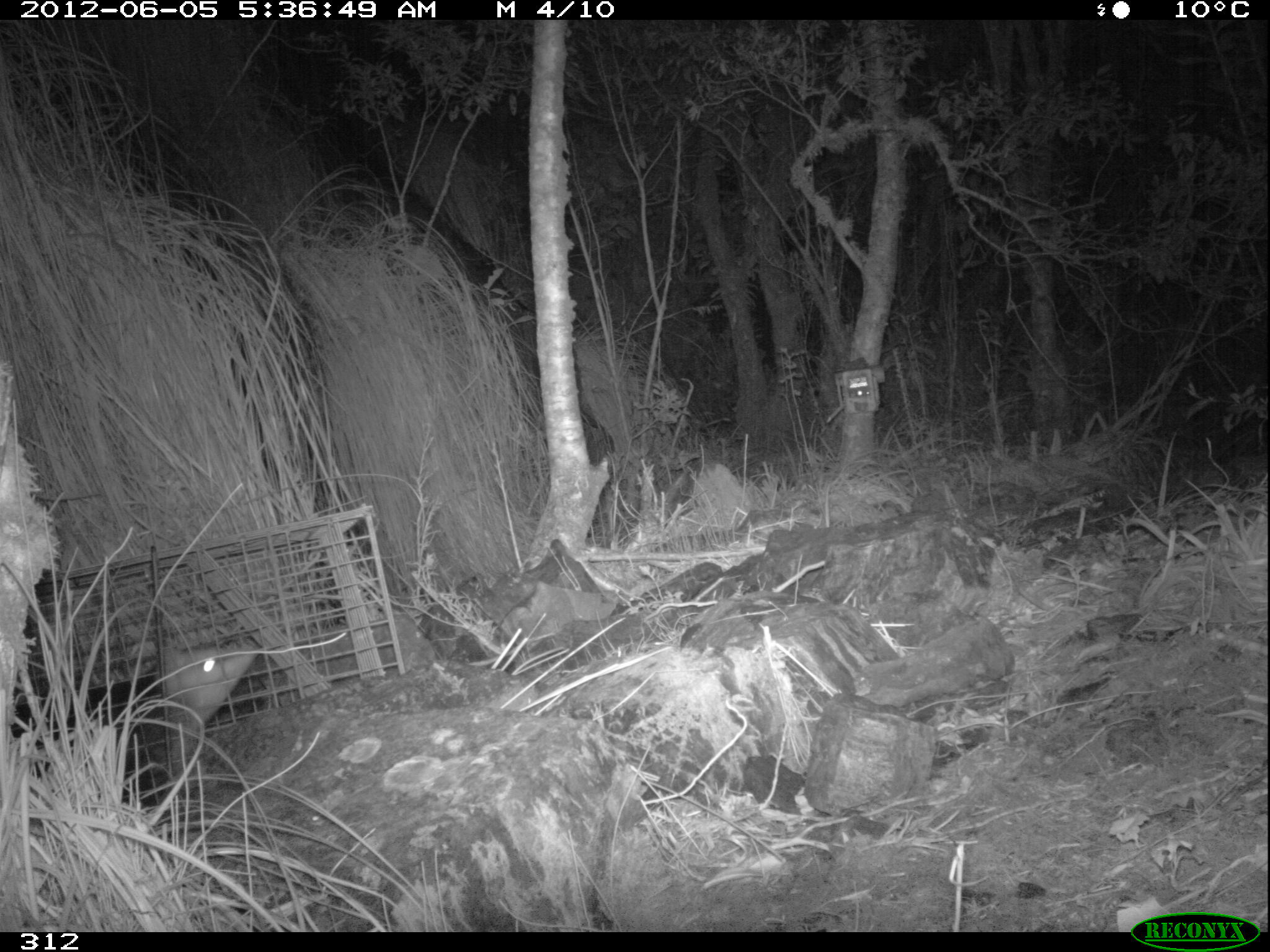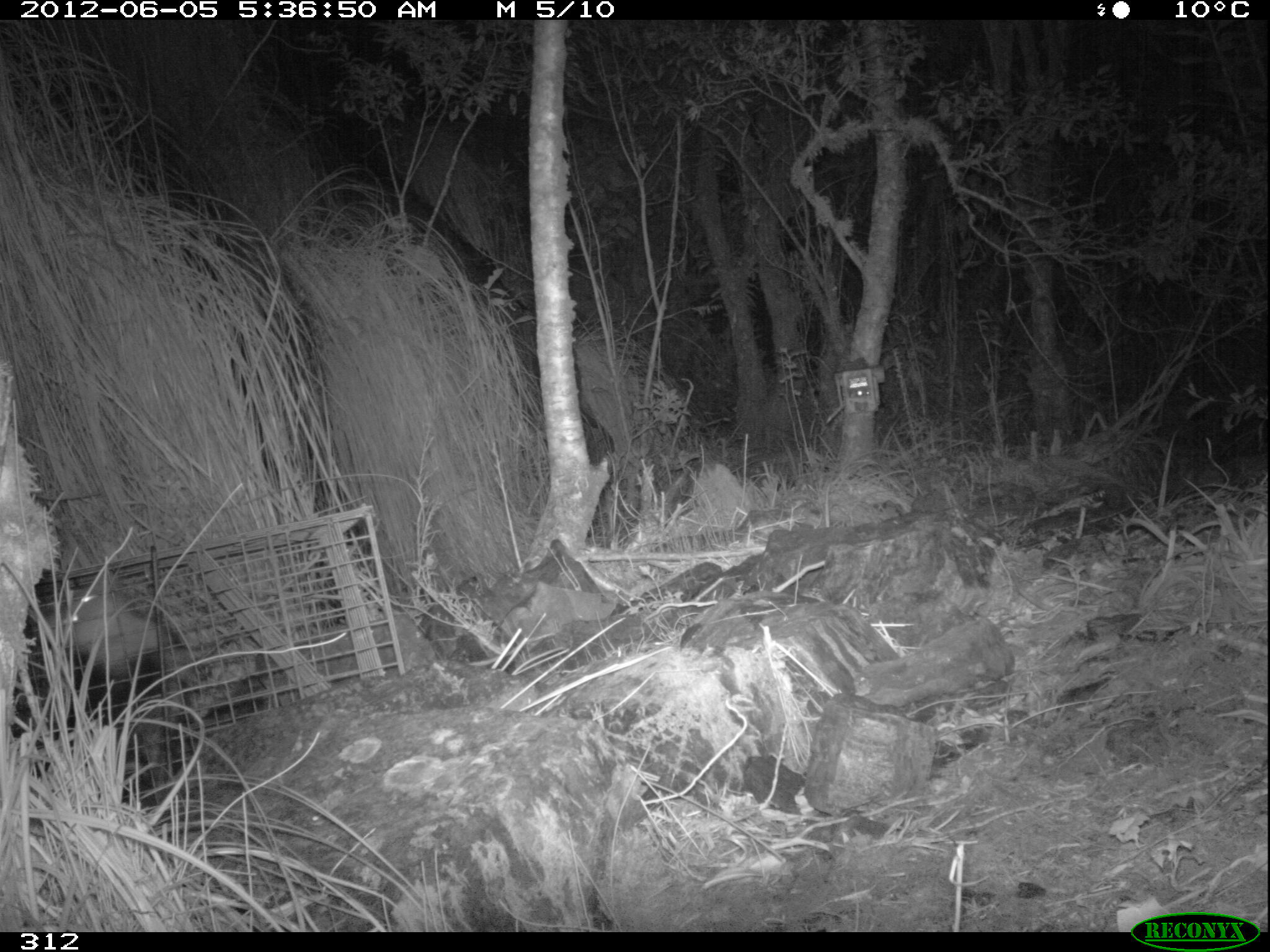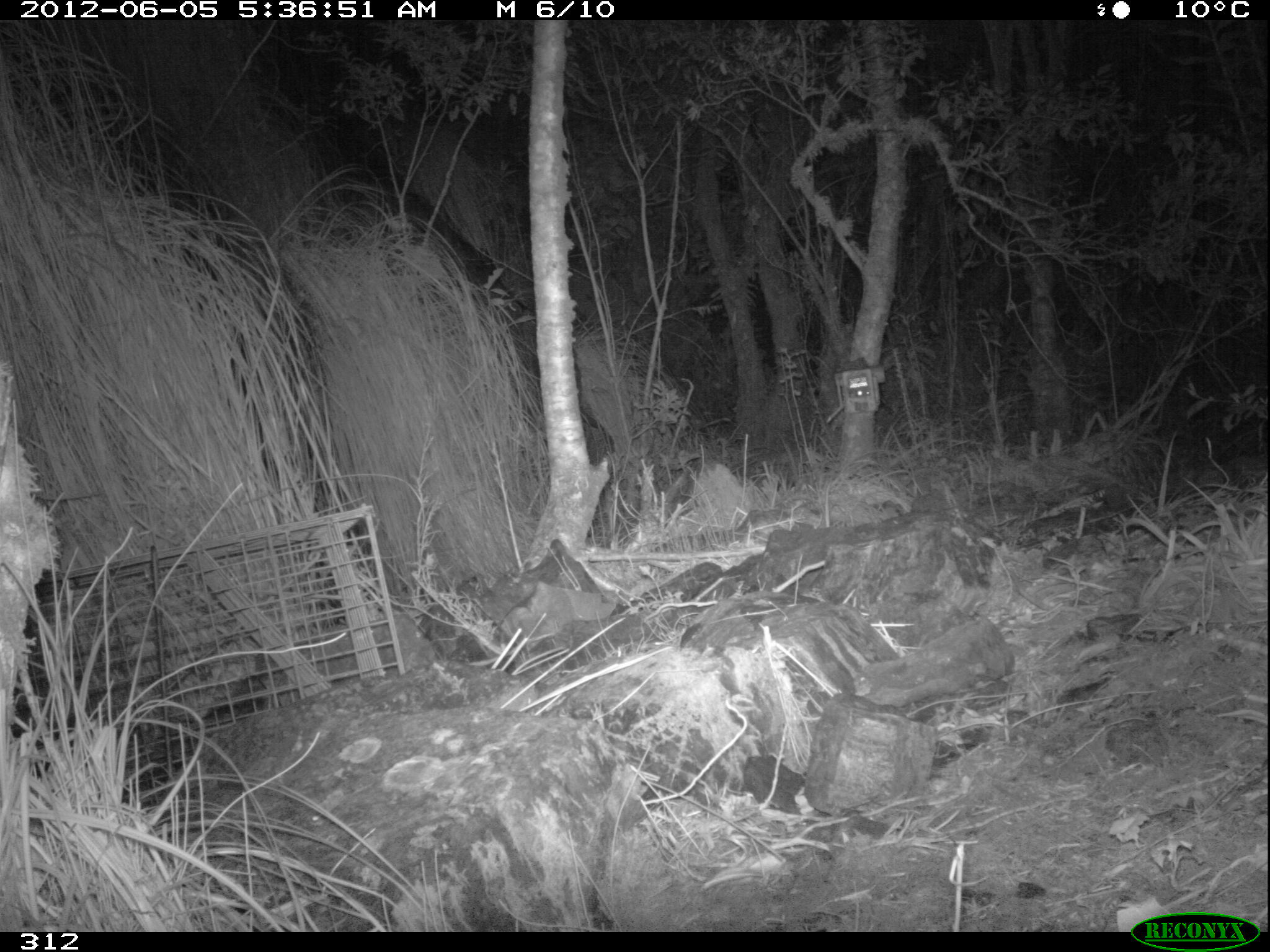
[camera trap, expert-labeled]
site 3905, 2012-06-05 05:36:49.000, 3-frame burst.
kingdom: Animalia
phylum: Chordata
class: Mammalia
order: Didelphimorphia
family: Didelphidae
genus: Didelphis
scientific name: Didelphis pernigra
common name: andean white-eared opossum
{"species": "Didelphis pernigra (andean white-eared opossum)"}